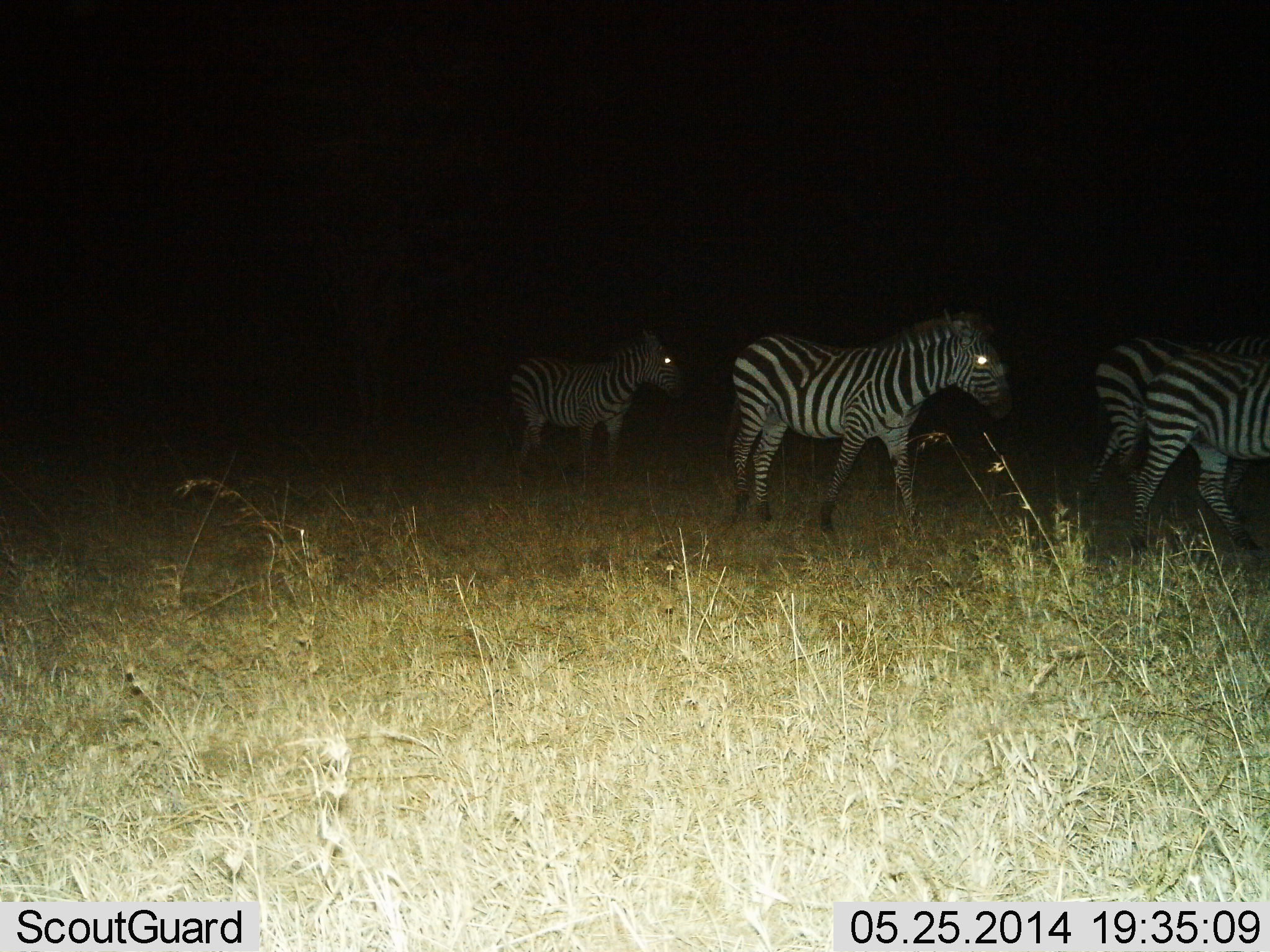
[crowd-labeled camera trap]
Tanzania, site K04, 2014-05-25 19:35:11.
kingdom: Animalia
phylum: Chordata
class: Mammalia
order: Perissodactyla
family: Equidae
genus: Equus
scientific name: Equus quagga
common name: plains zebra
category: zebra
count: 4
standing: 30%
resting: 0%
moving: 70%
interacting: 0%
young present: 0%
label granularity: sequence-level